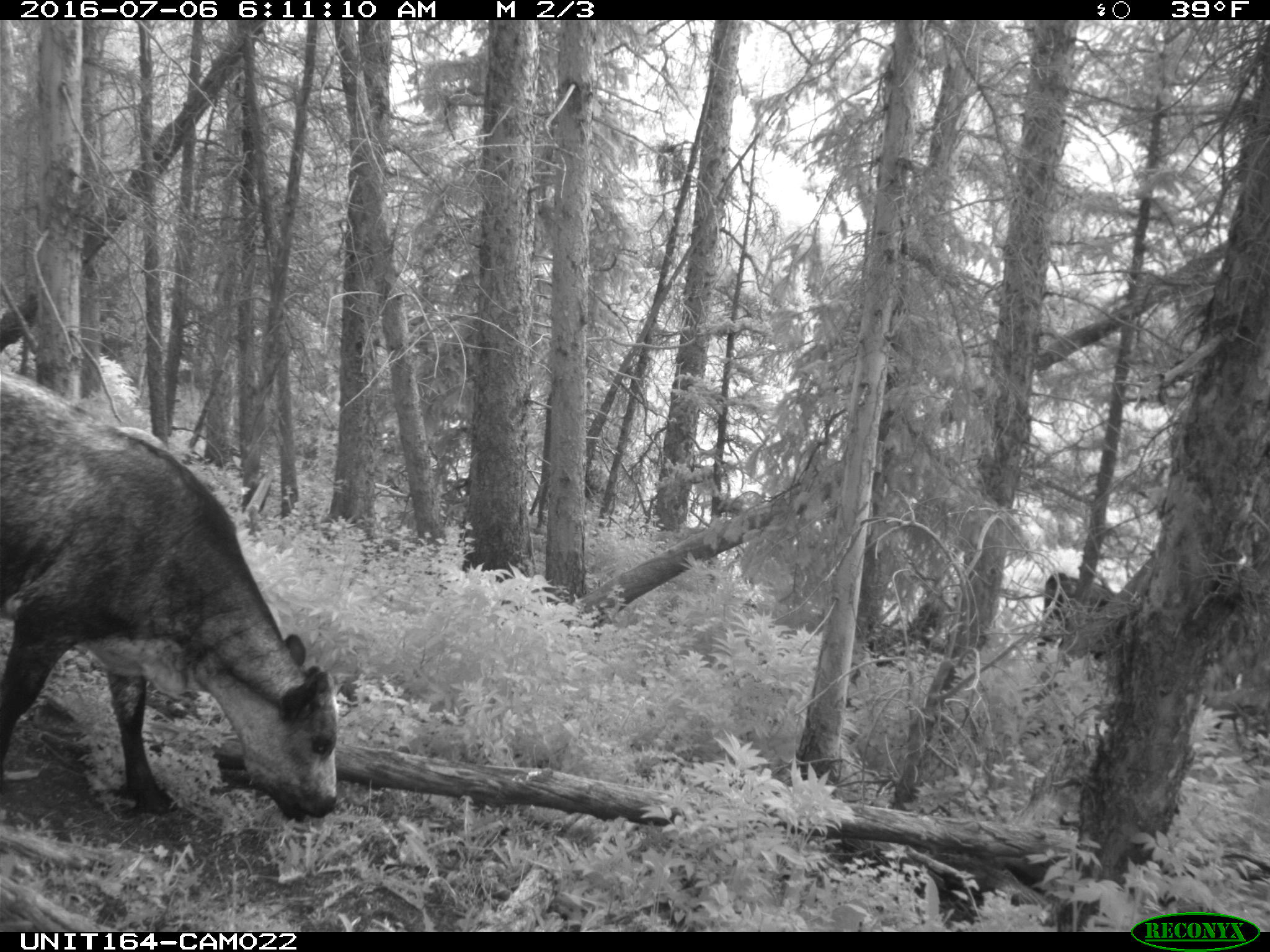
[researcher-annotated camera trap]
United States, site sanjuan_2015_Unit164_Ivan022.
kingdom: Animalia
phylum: Chordata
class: Mammalia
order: Artiodactyla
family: Bovidae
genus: Bos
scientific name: Bos taurus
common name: domestic cow